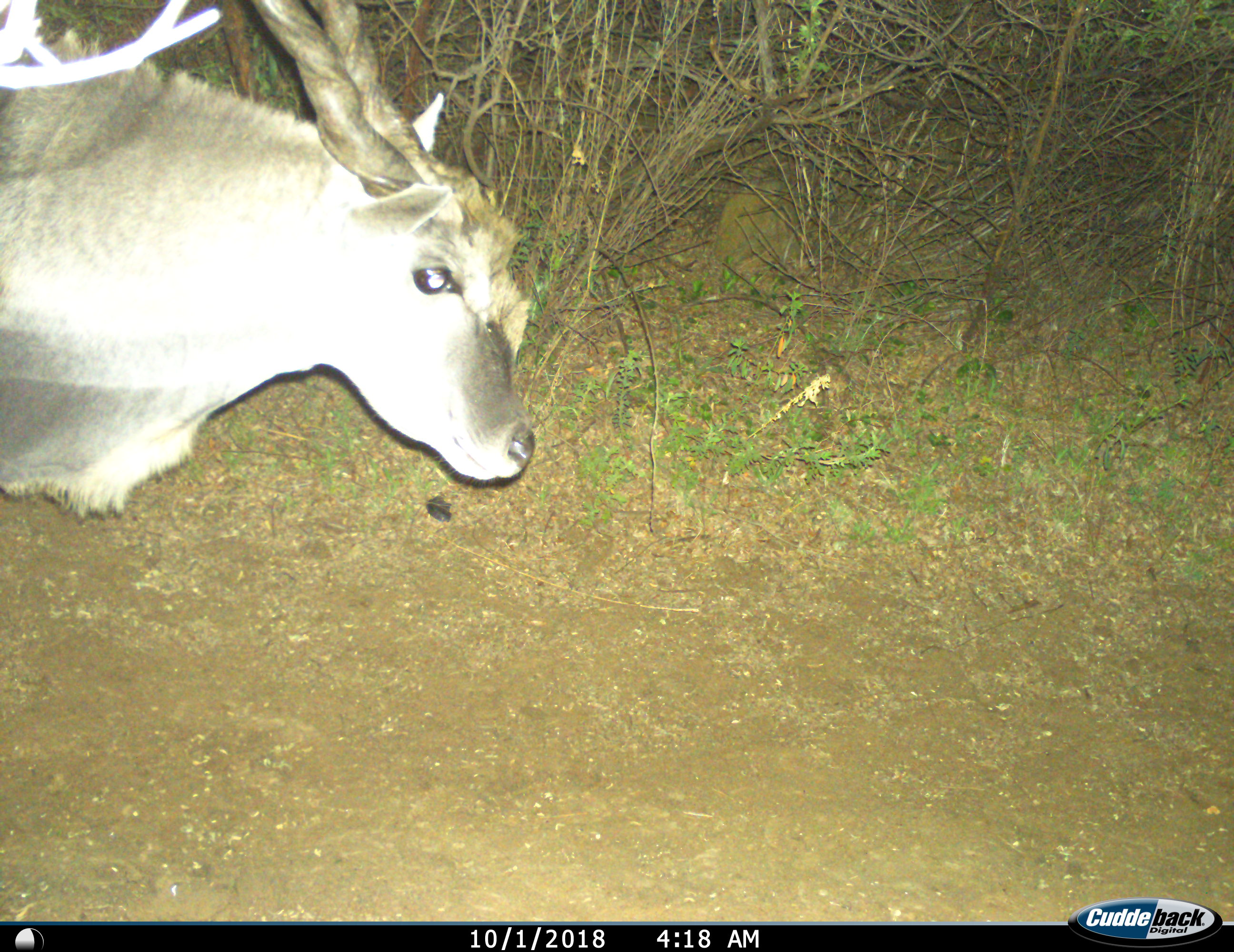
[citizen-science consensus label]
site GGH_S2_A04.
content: unidentified animal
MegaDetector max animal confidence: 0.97